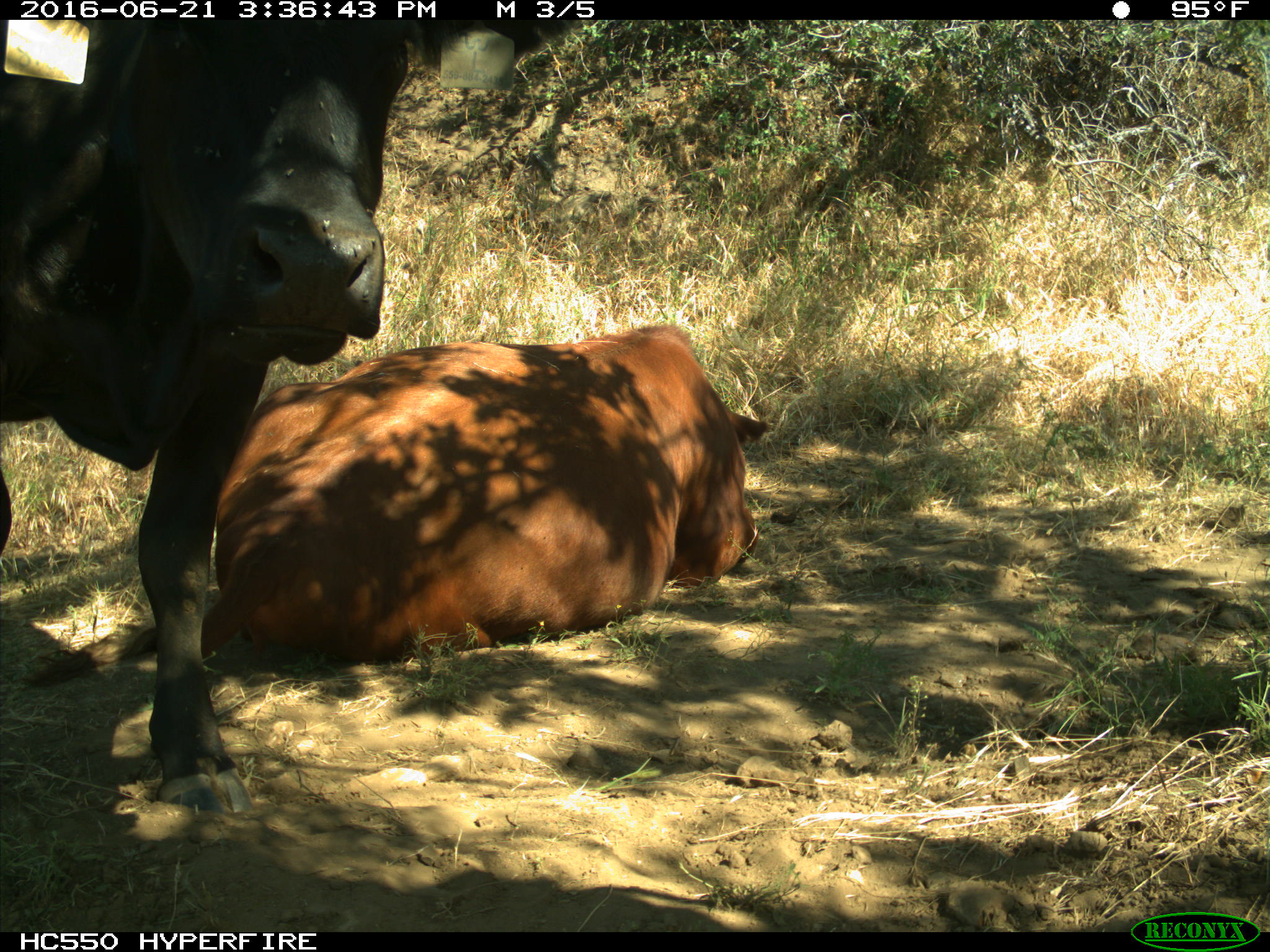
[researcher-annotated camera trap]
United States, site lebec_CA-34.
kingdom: Animalia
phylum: Chordata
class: Mammalia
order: Artiodactyla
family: Bovidae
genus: Bos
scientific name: Bos taurus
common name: domestic cow